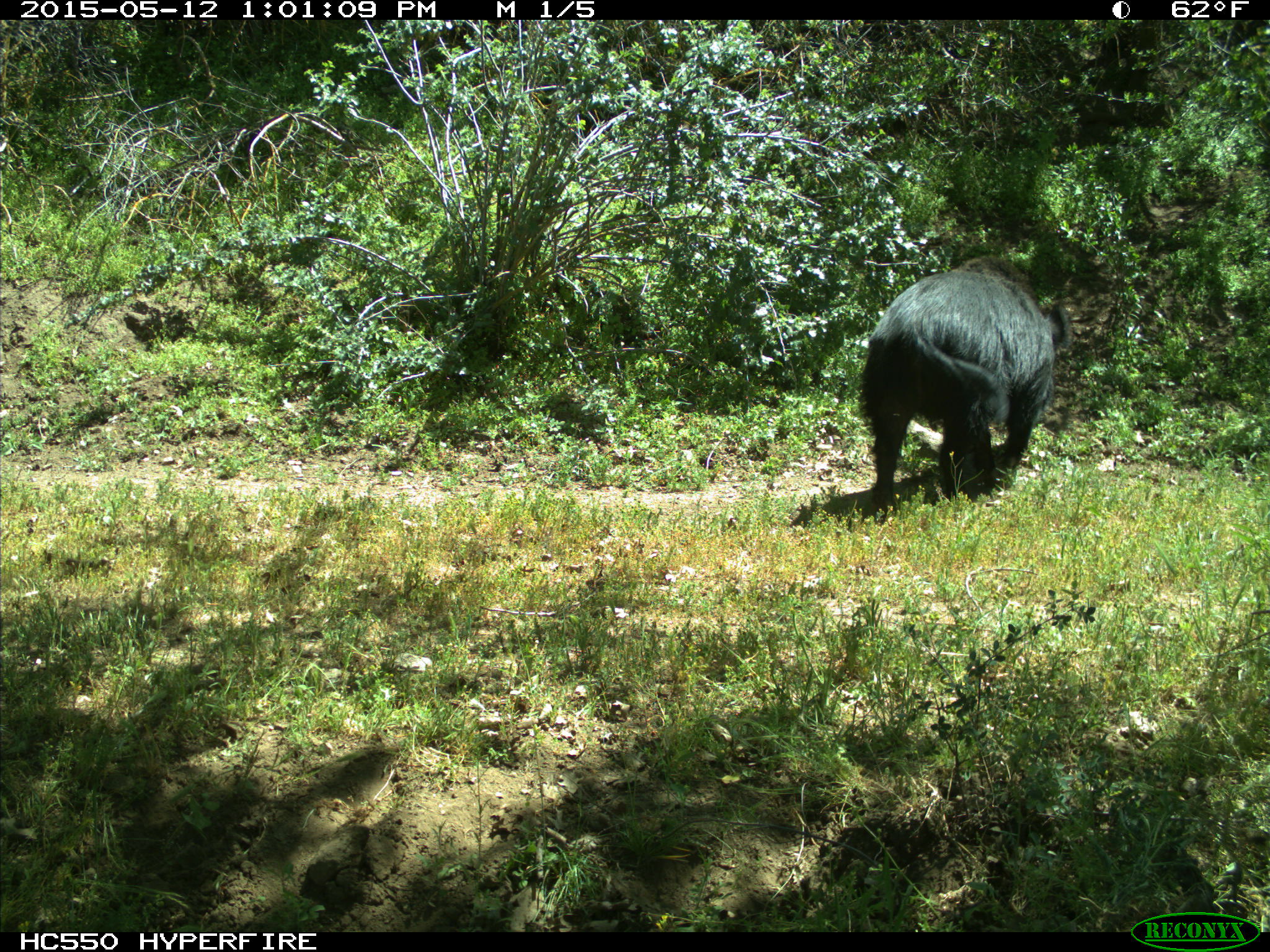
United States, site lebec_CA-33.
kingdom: Animalia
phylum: Chordata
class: Mammalia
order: Artiodactyla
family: Suidae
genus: Sus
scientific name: Sus scrofa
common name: wild boar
Sus scrofa (wild boar).